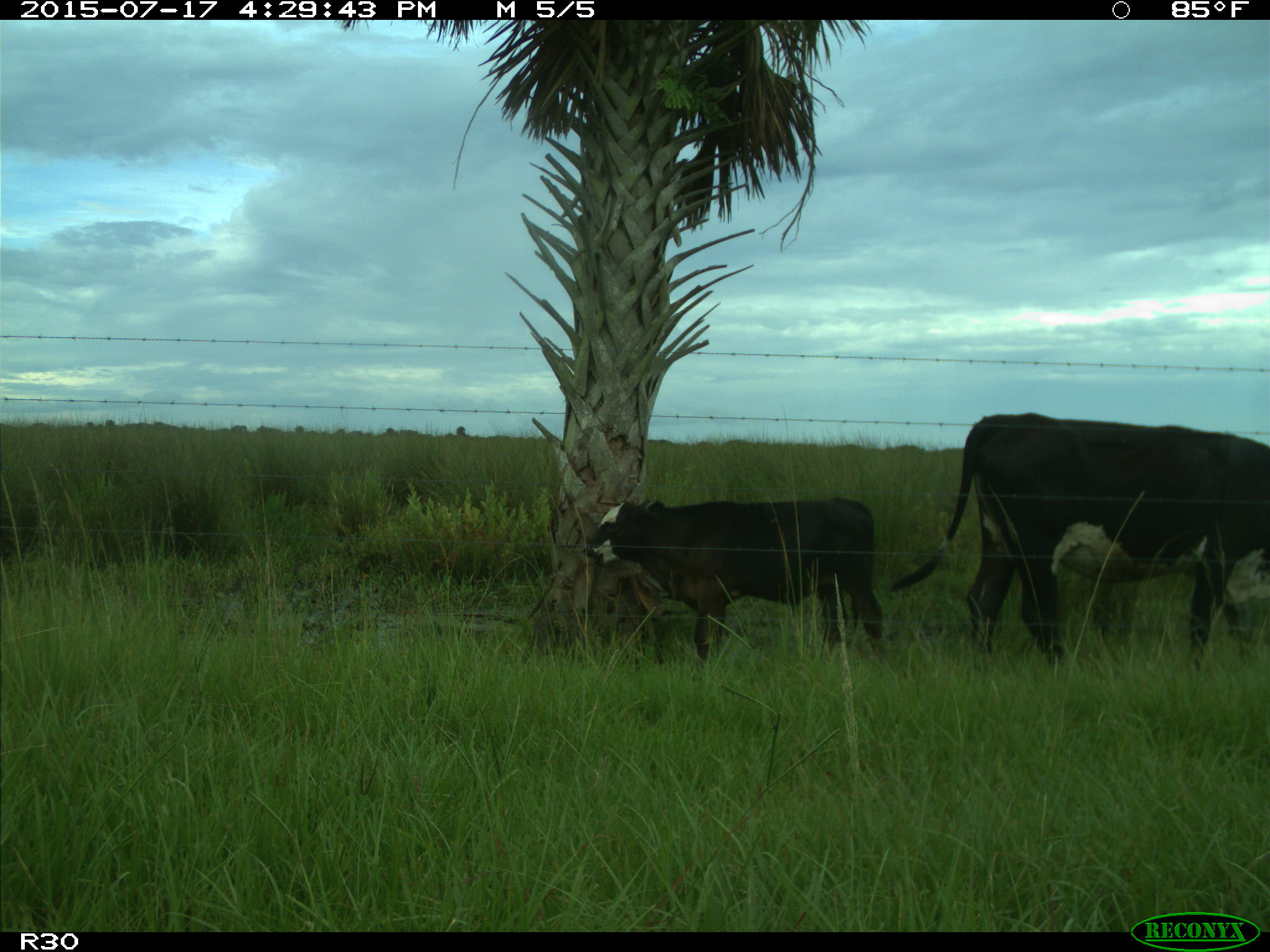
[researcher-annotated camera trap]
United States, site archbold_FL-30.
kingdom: Animalia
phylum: Chordata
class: Mammalia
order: Artiodactyla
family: Bovidae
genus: Bos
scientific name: Bos taurus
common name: domestic cow